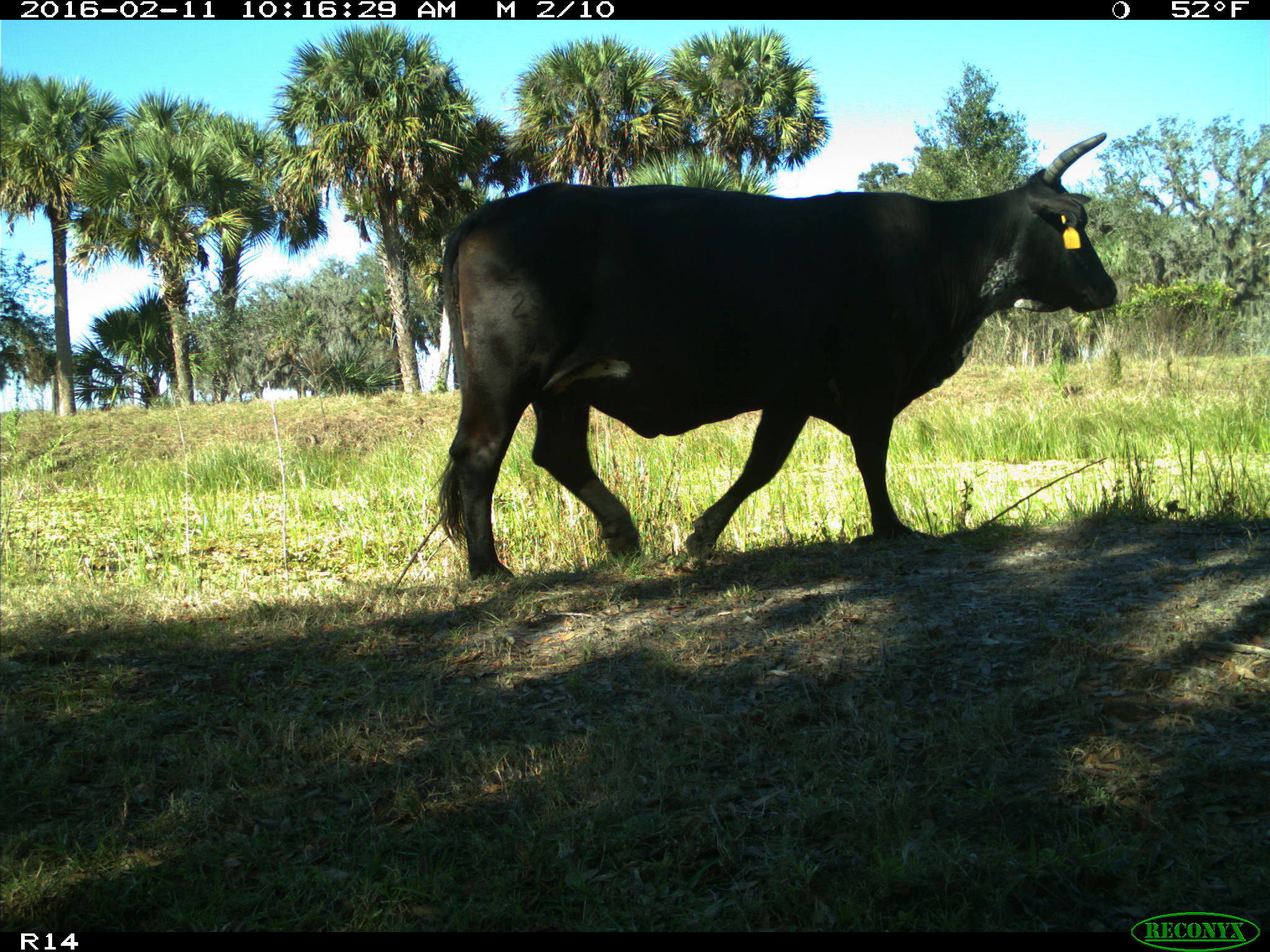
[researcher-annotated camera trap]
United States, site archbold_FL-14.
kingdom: Animalia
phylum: Chordata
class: Mammalia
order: Artiodactyla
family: Bovidae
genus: Bos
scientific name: Bos taurus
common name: domestic cow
Bos taurus (domestic cow).